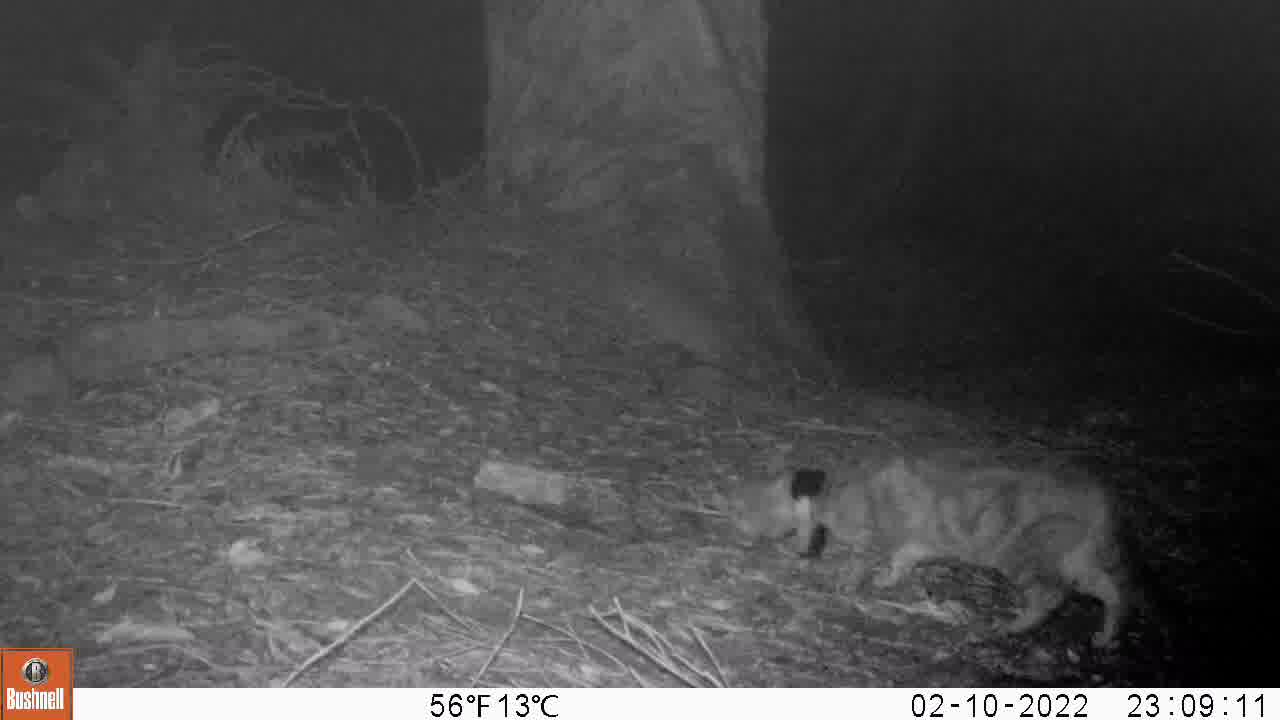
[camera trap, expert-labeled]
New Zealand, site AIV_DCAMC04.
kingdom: Animalia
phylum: Chordata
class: Mammalia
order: Carnivora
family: Felidae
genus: Felis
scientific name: Felis catus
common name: domestic cat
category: cat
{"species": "cat (domestic cat) (Felis catus)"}